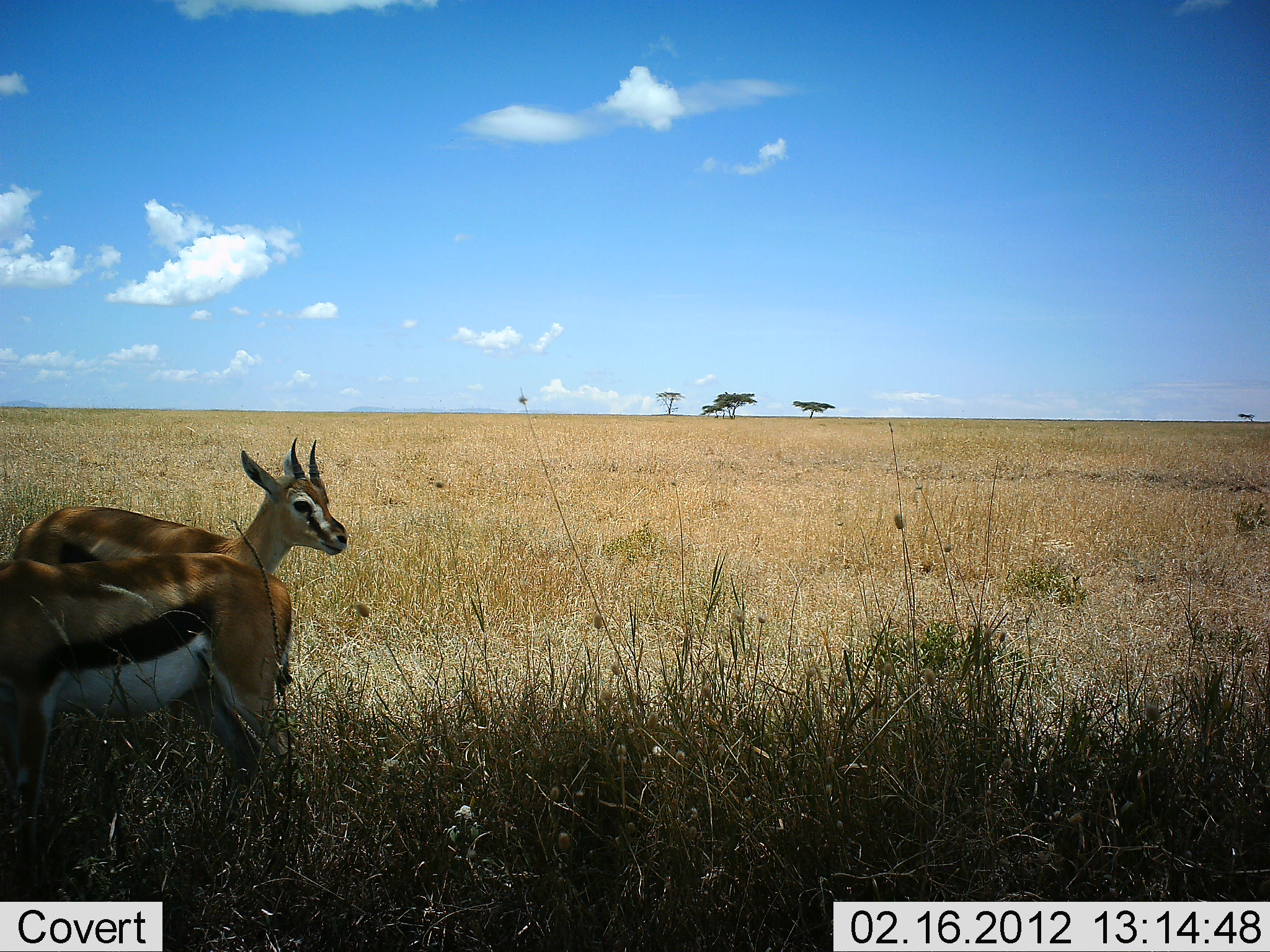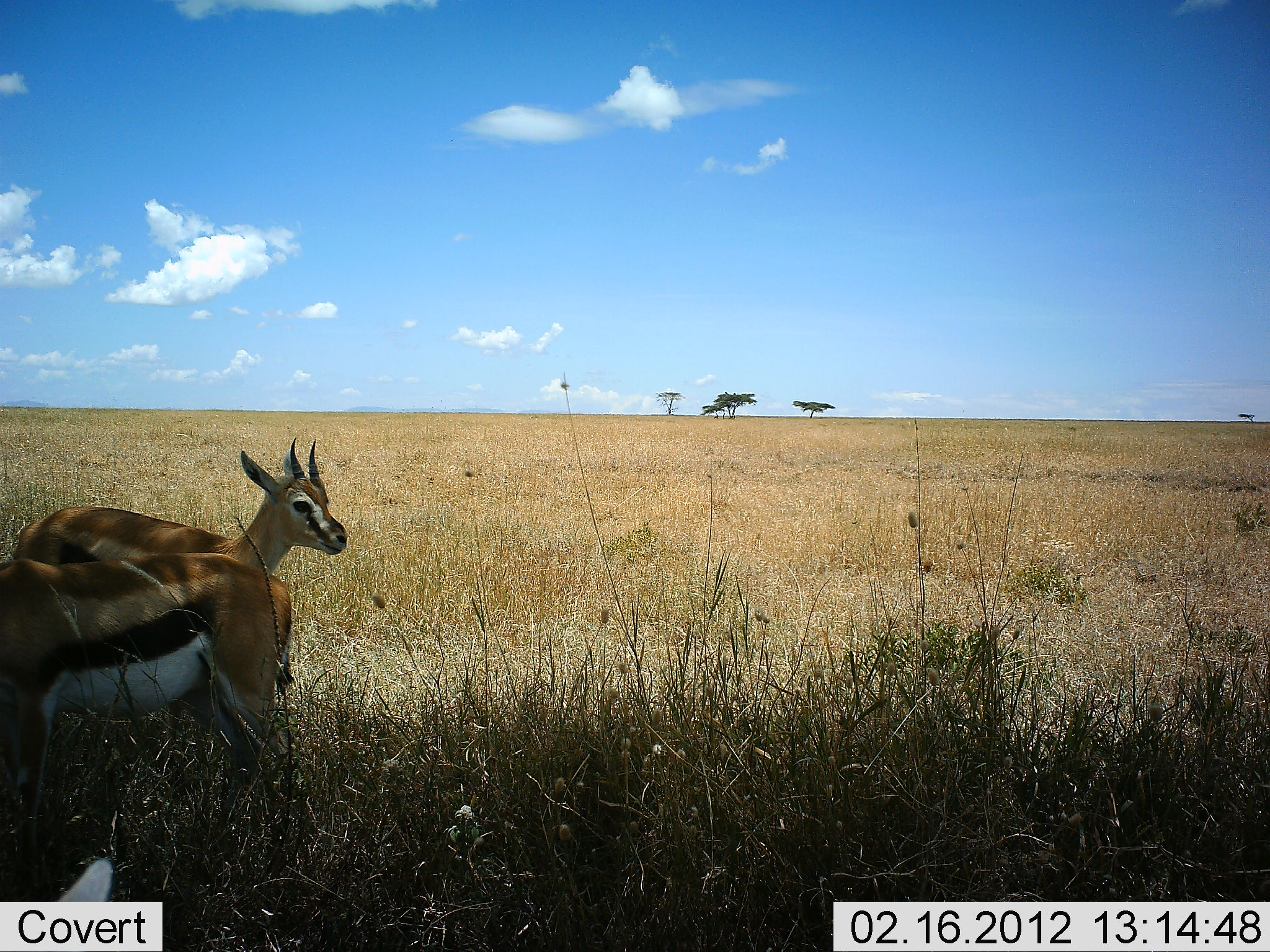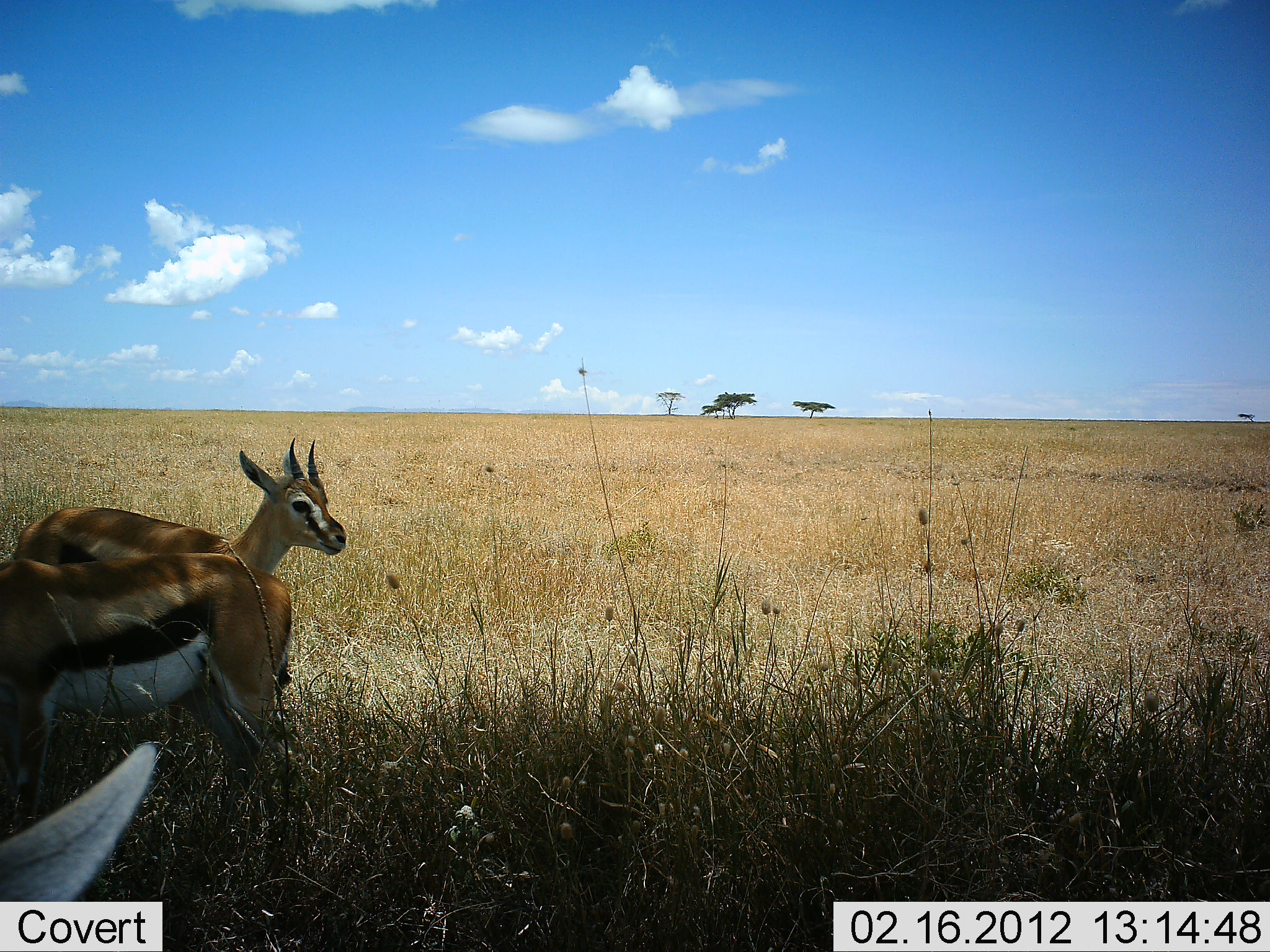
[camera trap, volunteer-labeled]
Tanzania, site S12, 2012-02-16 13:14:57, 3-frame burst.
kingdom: Animalia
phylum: Chordata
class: Mammalia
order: Artiodactyla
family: Bovidae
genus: Eudorcas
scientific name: Eudorcas thomsonii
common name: thomson's gazelle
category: gazellethomsons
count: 3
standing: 75%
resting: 17%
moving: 8%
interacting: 0%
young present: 0%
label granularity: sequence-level